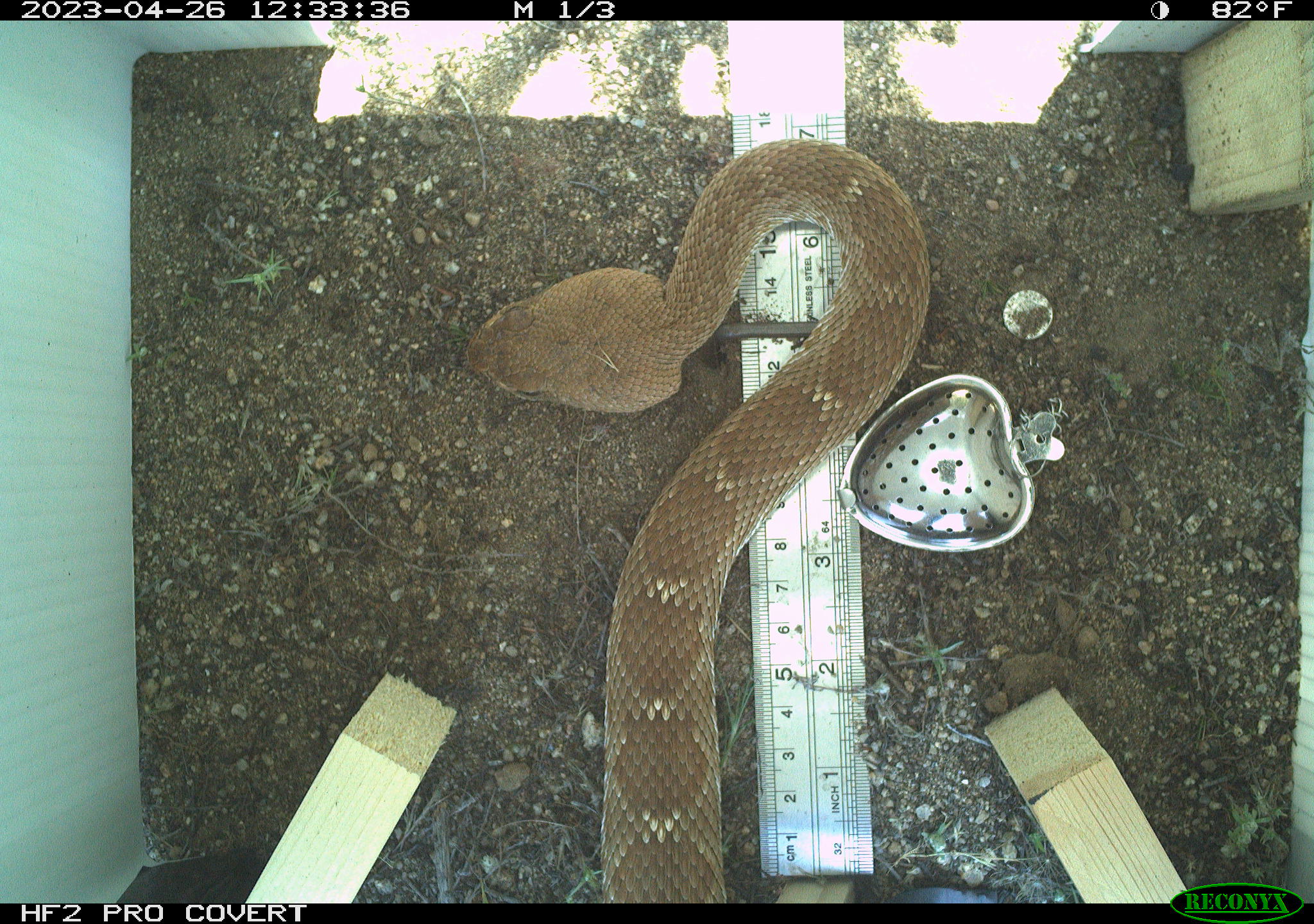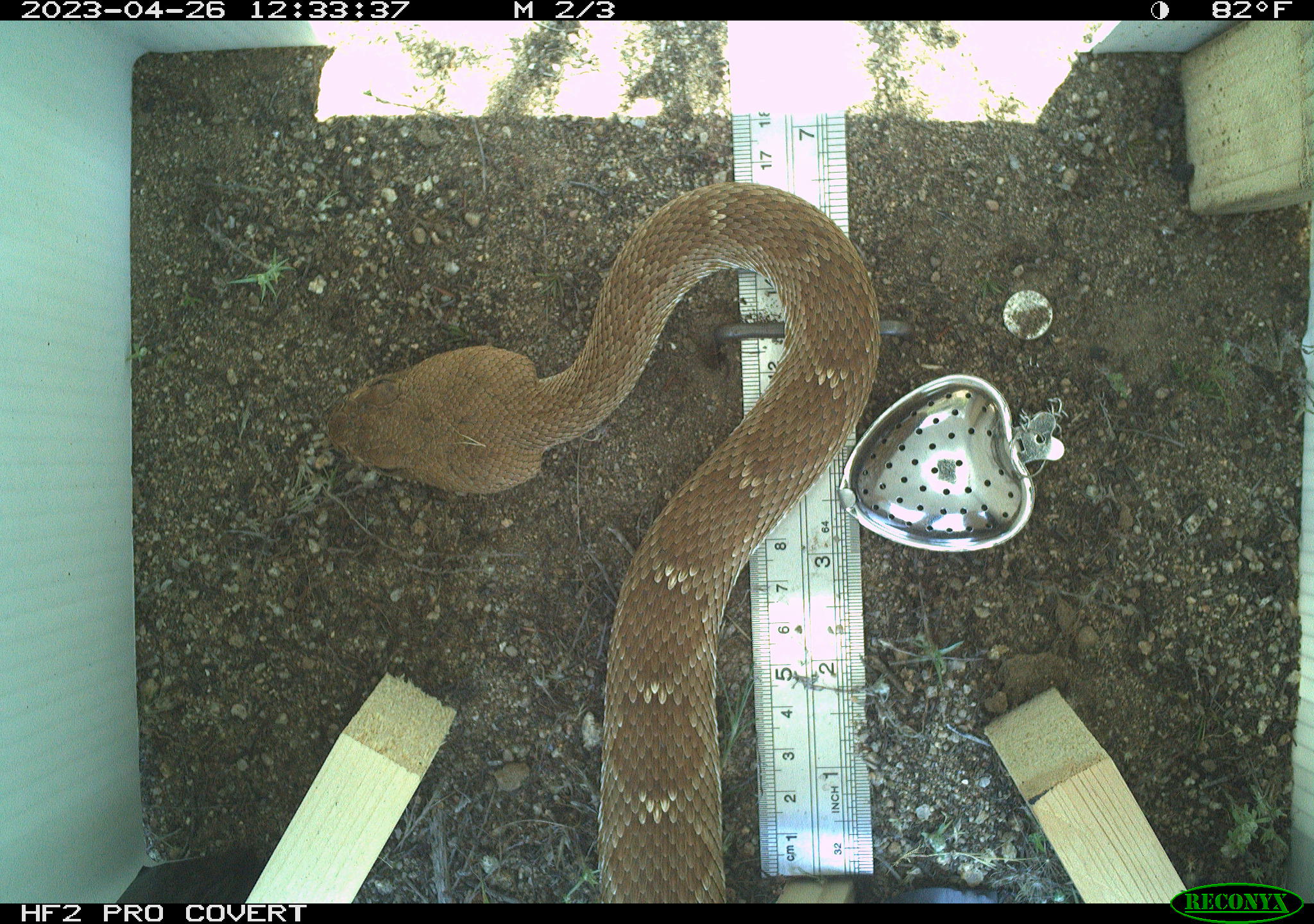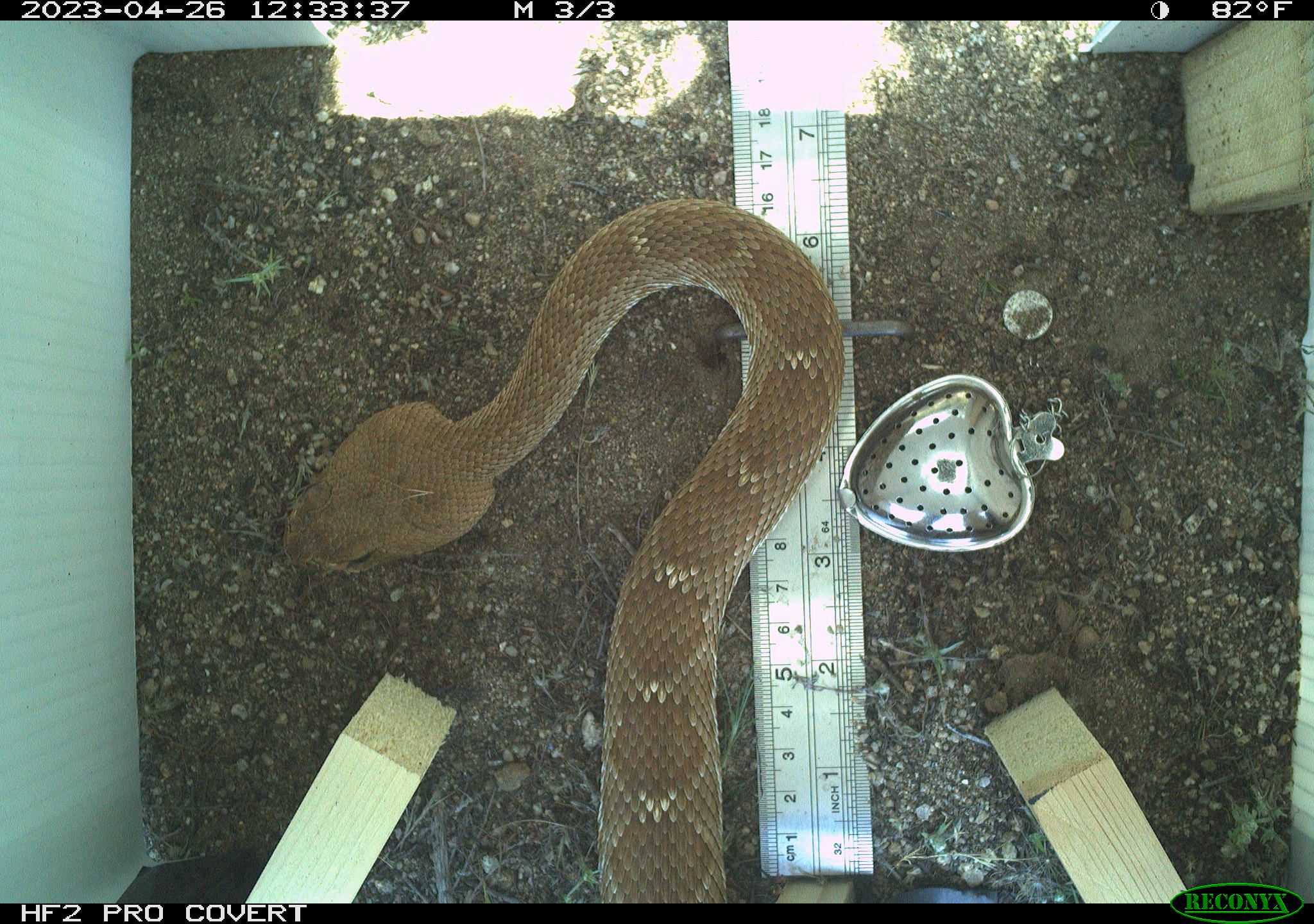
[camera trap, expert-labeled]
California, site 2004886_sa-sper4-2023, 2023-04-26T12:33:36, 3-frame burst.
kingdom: Animalia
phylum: Chordata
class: Reptilia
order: Squamata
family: Viperidae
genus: Crotalus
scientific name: Crotalus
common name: rattlers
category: crotalus species